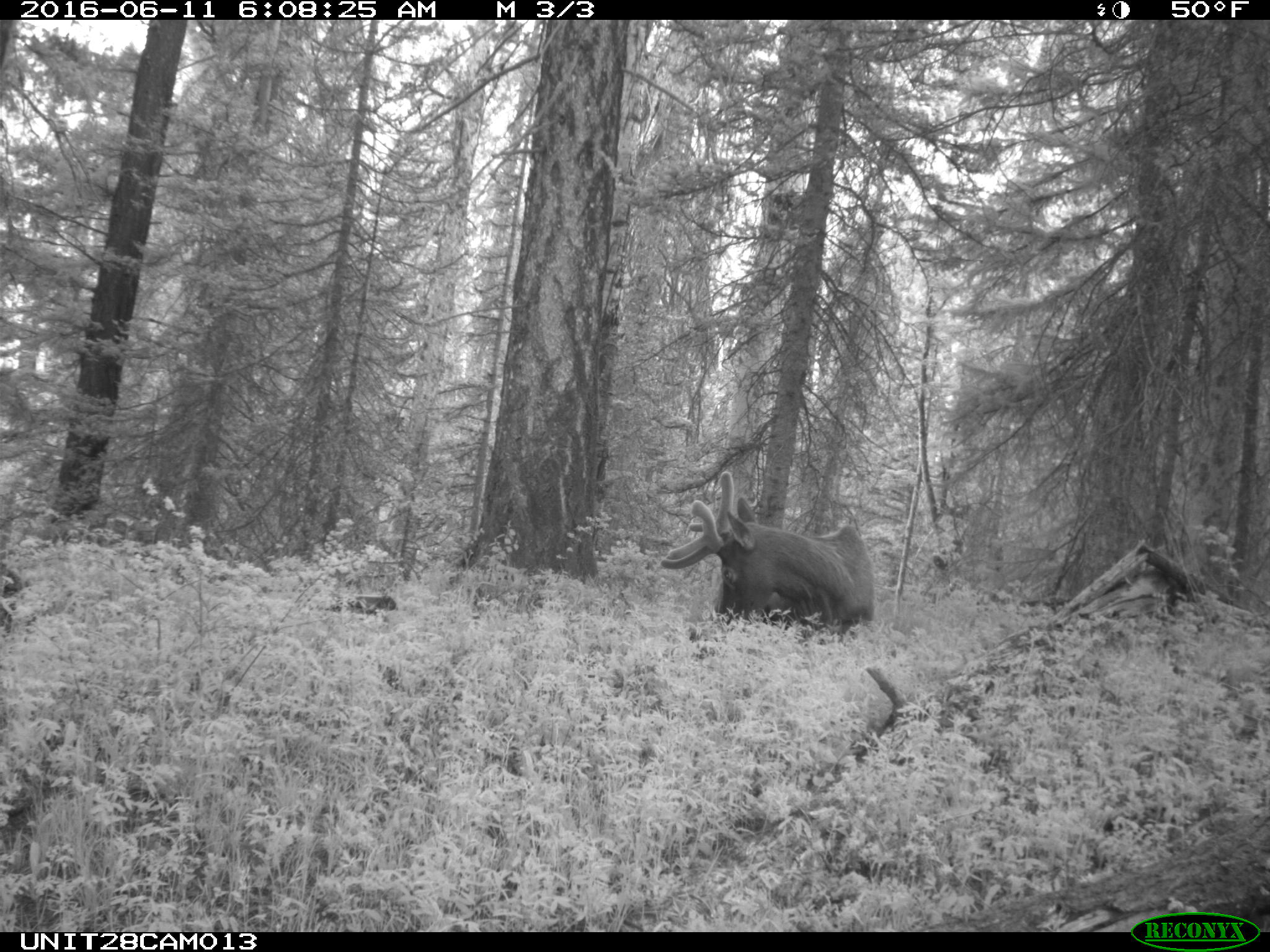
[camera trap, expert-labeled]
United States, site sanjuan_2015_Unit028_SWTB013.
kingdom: Animalia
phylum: Chordata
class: Mammalia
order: Artiodactyla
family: Cervidae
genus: Cervus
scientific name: Cervus elaphus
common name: red deer